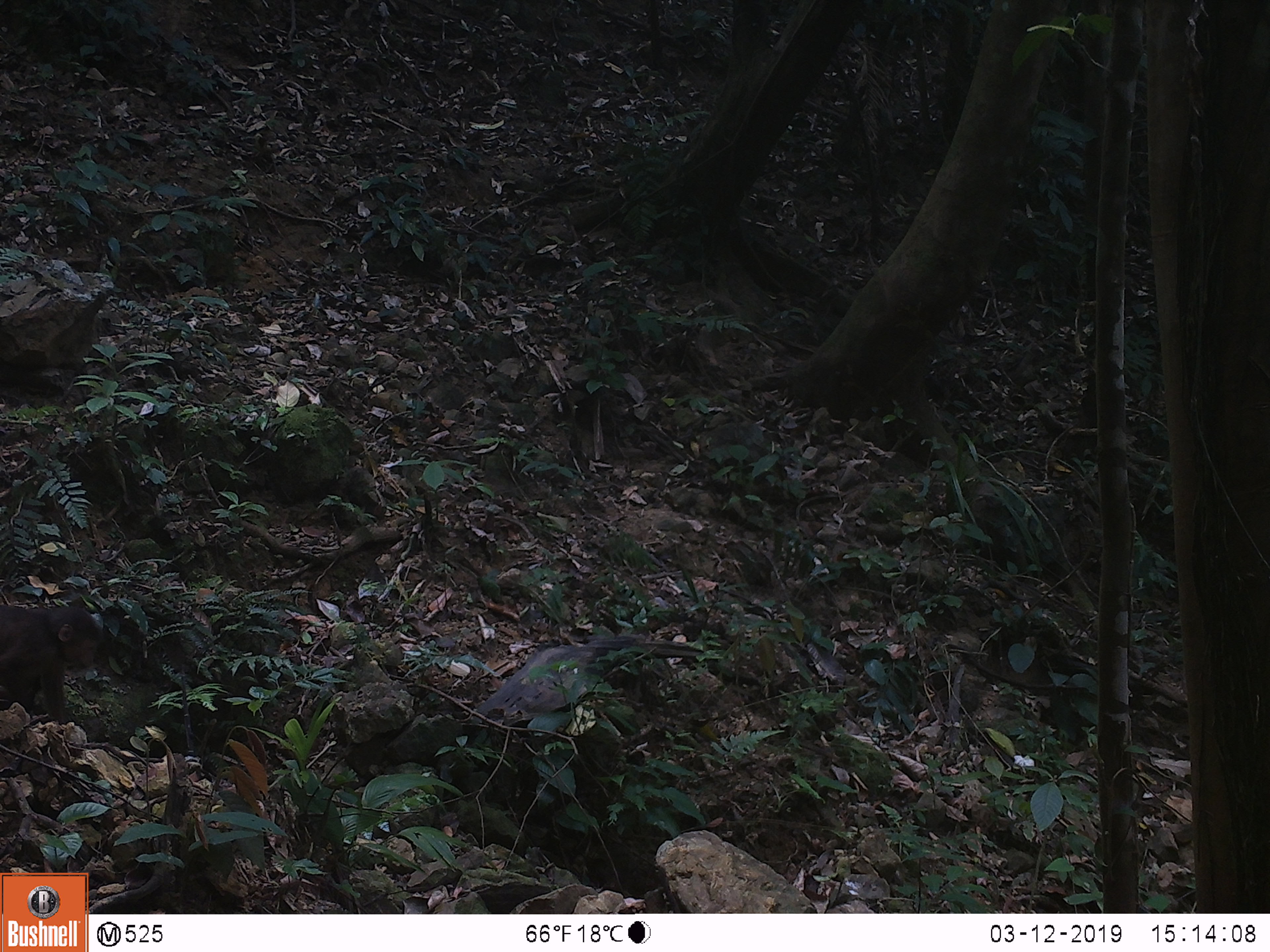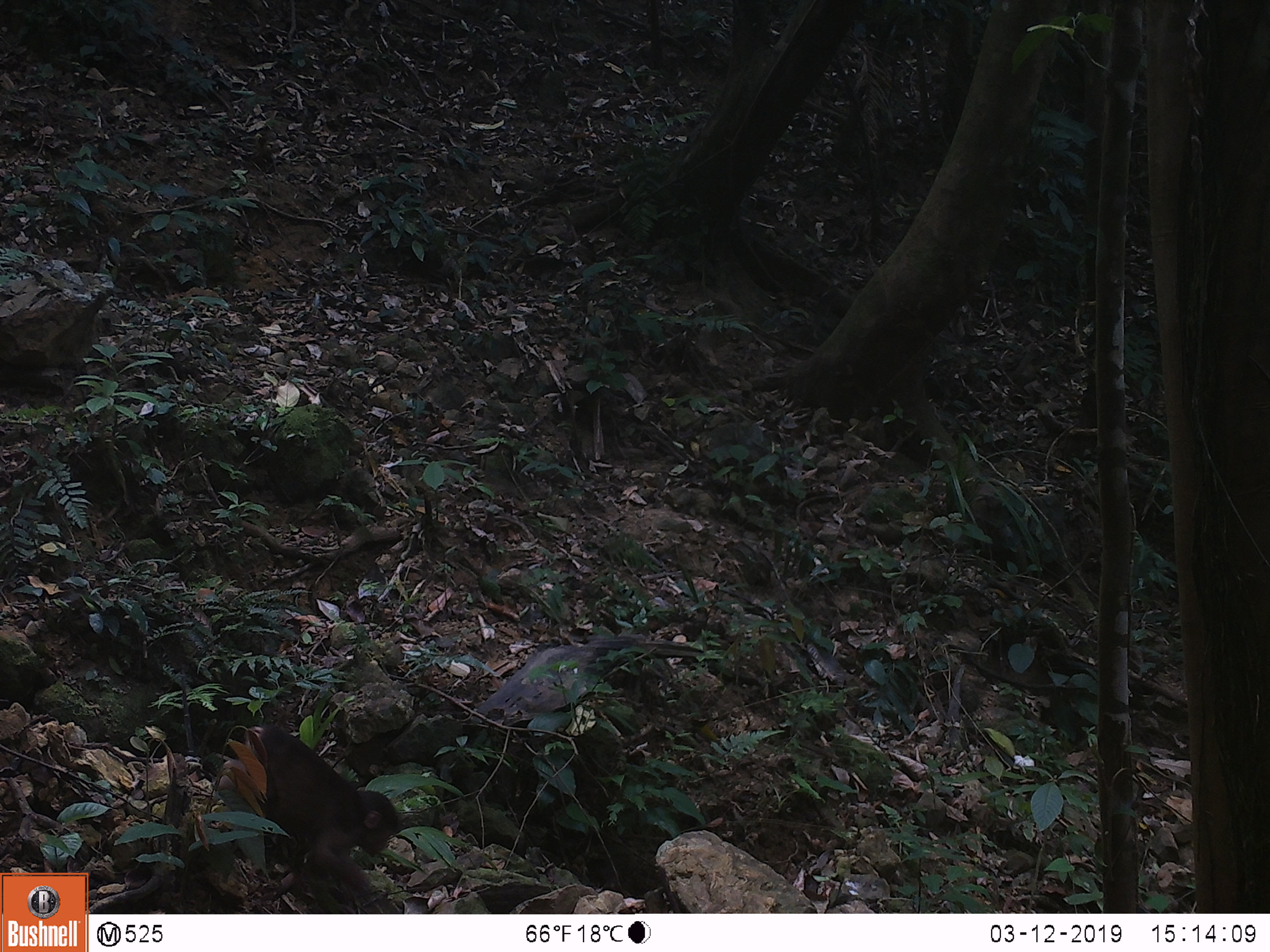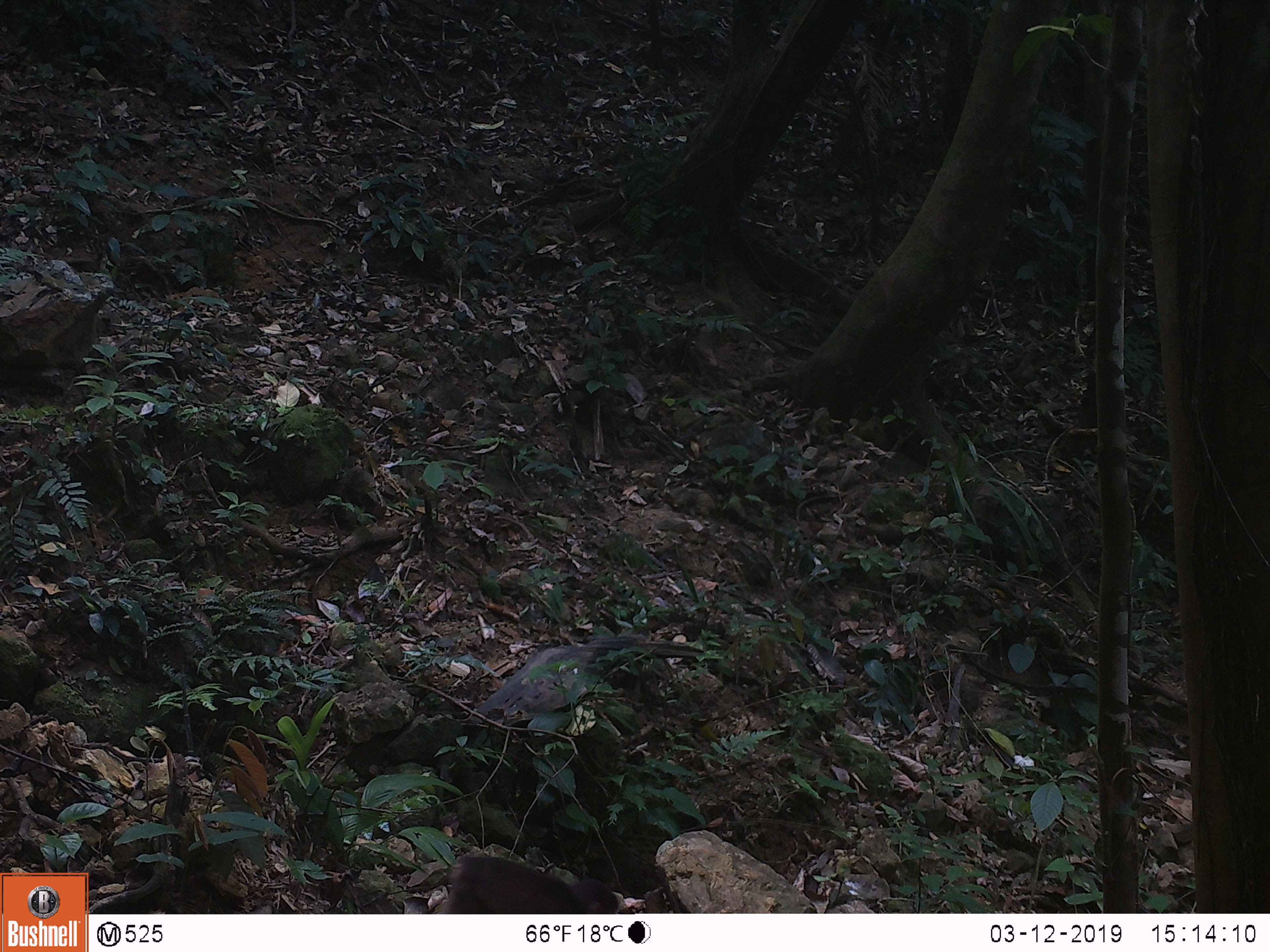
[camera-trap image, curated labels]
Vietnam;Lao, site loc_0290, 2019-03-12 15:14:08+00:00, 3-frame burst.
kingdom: Animalia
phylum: Chordata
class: Mammalia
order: Primates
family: Cercopithecidae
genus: Macaca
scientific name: Macaca arctoides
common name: stump-tailed macaque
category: stump tailed macaque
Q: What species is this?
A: Stump tailed macaque (stump-tailed macaque) (Macaca arctoides).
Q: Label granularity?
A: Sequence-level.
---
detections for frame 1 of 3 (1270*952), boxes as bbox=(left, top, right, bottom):
stump tailed macaque: bbox=(0, 604, 107, 724)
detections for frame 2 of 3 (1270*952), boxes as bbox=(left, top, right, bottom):
stump tailed macaque: bbox=(216, 722, 403, 914)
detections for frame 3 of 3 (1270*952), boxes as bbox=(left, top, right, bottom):
stump tailed macaque: bbox=(439, 856, 619, 914)